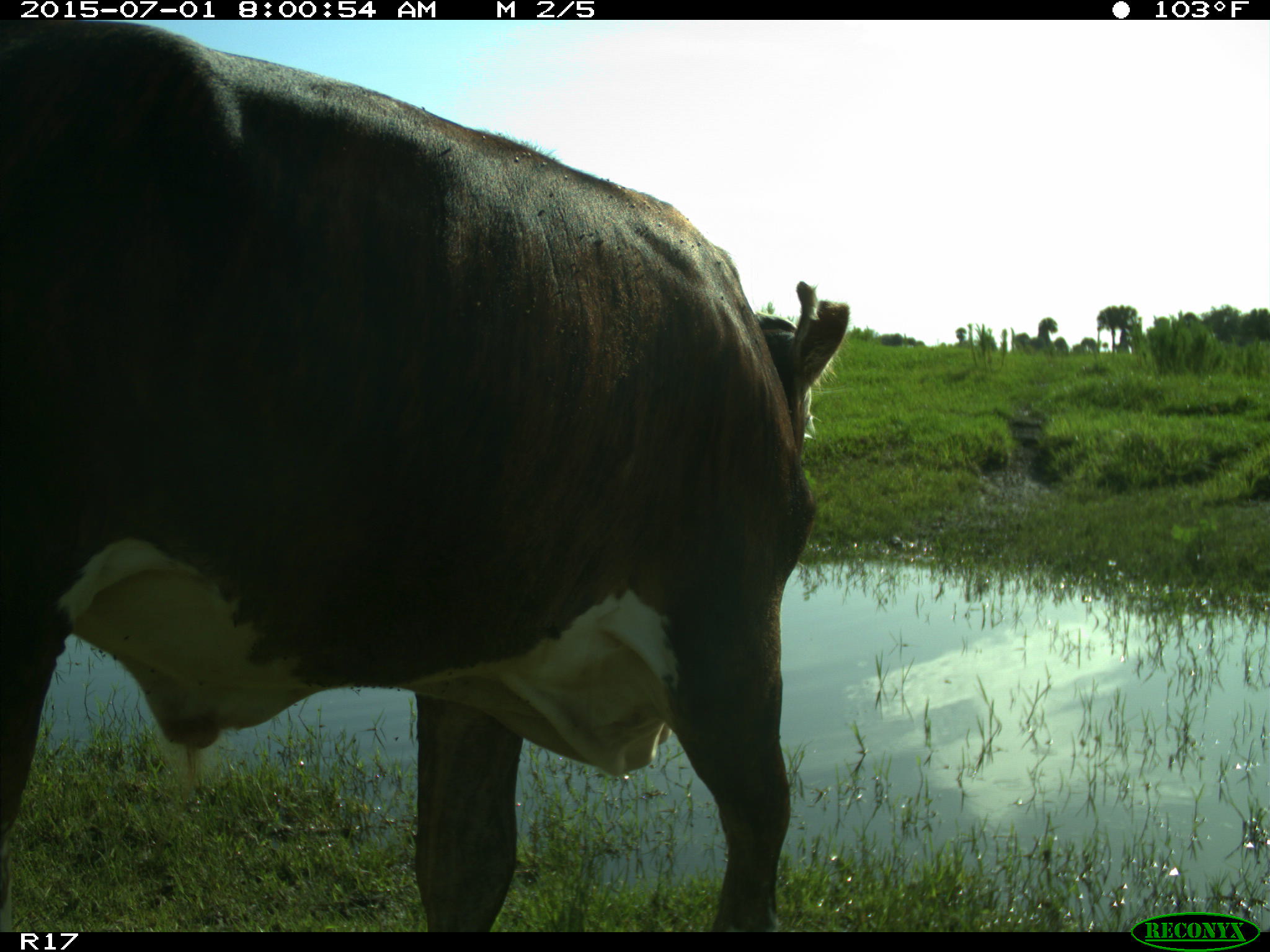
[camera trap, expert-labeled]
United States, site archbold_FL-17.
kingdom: Animalia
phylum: Chordata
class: Mammalia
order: Artiodactyla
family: Bovidae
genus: Bos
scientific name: Bos taurus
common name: domestic cow